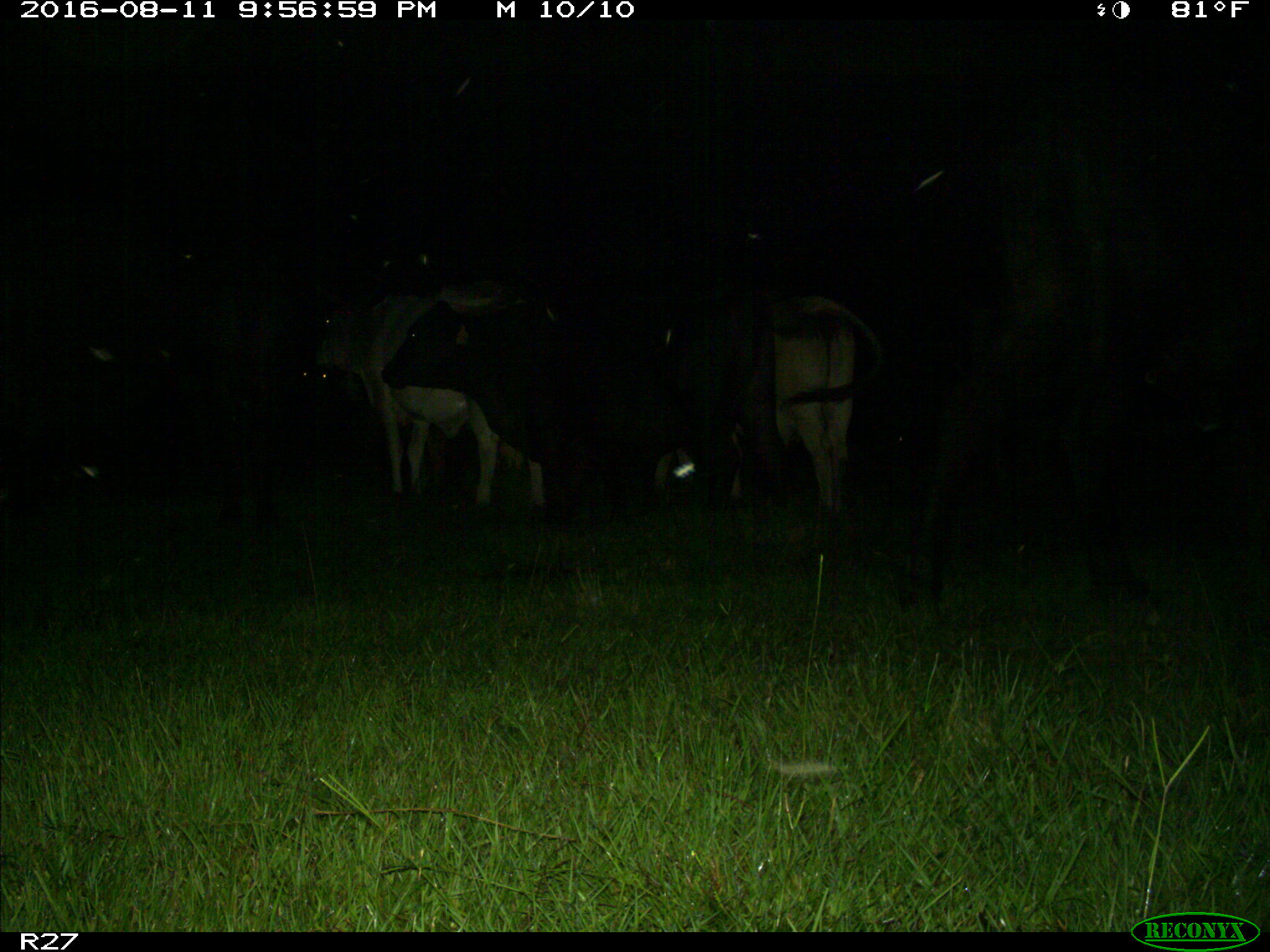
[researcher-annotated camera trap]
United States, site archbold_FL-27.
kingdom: Animalia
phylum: Chordata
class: Mammalia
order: Artiodactyla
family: Bovidae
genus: Bos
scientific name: Bos taurus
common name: domestic cow